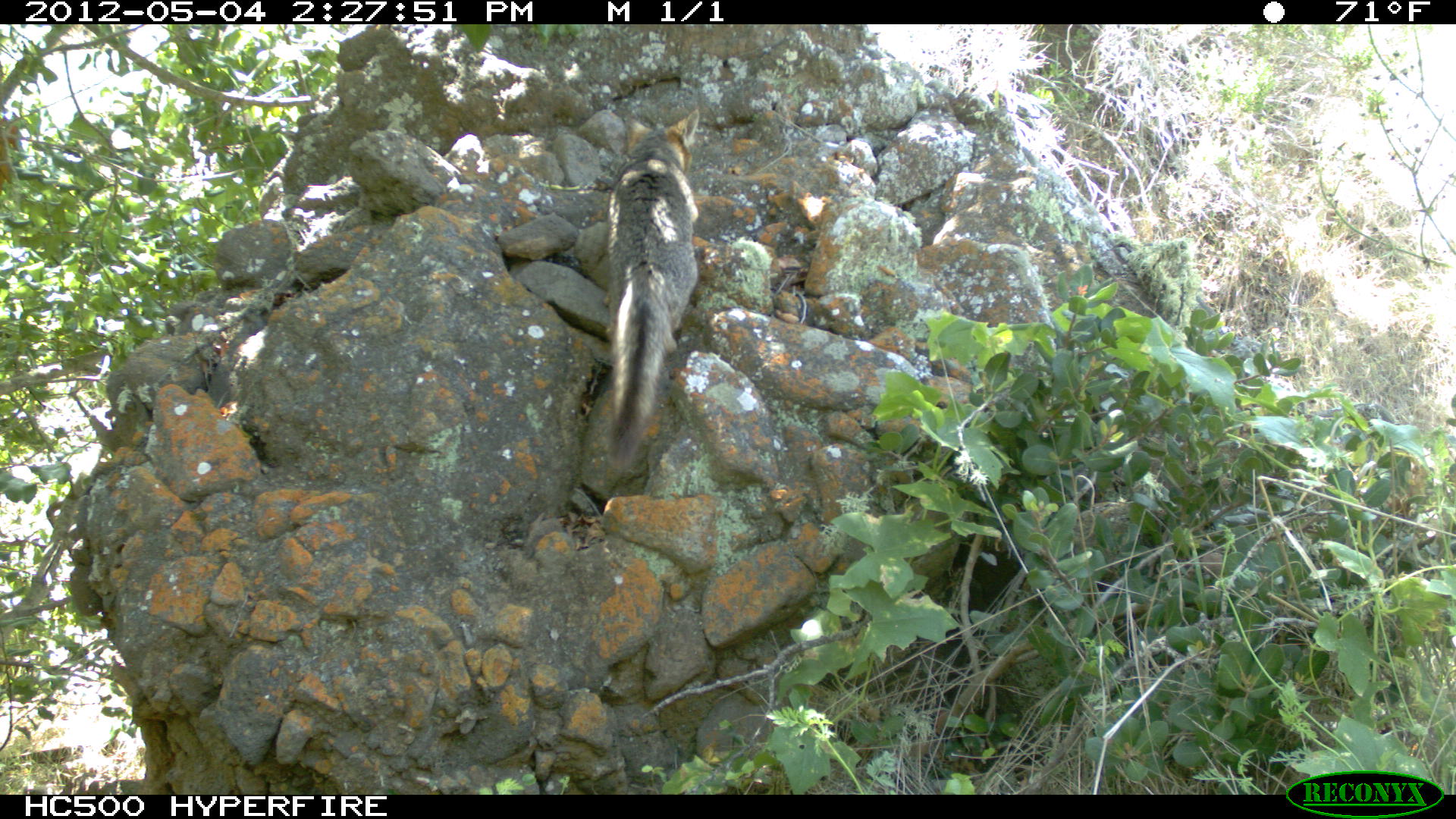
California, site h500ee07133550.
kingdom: Animalia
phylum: Chordata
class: Mammalia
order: Carnivora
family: Canidae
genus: Urocyon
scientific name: Urocyon littoralis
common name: island fox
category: fox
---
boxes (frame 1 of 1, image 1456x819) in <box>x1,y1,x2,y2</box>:
fox: <box>601,111,697,474</box>